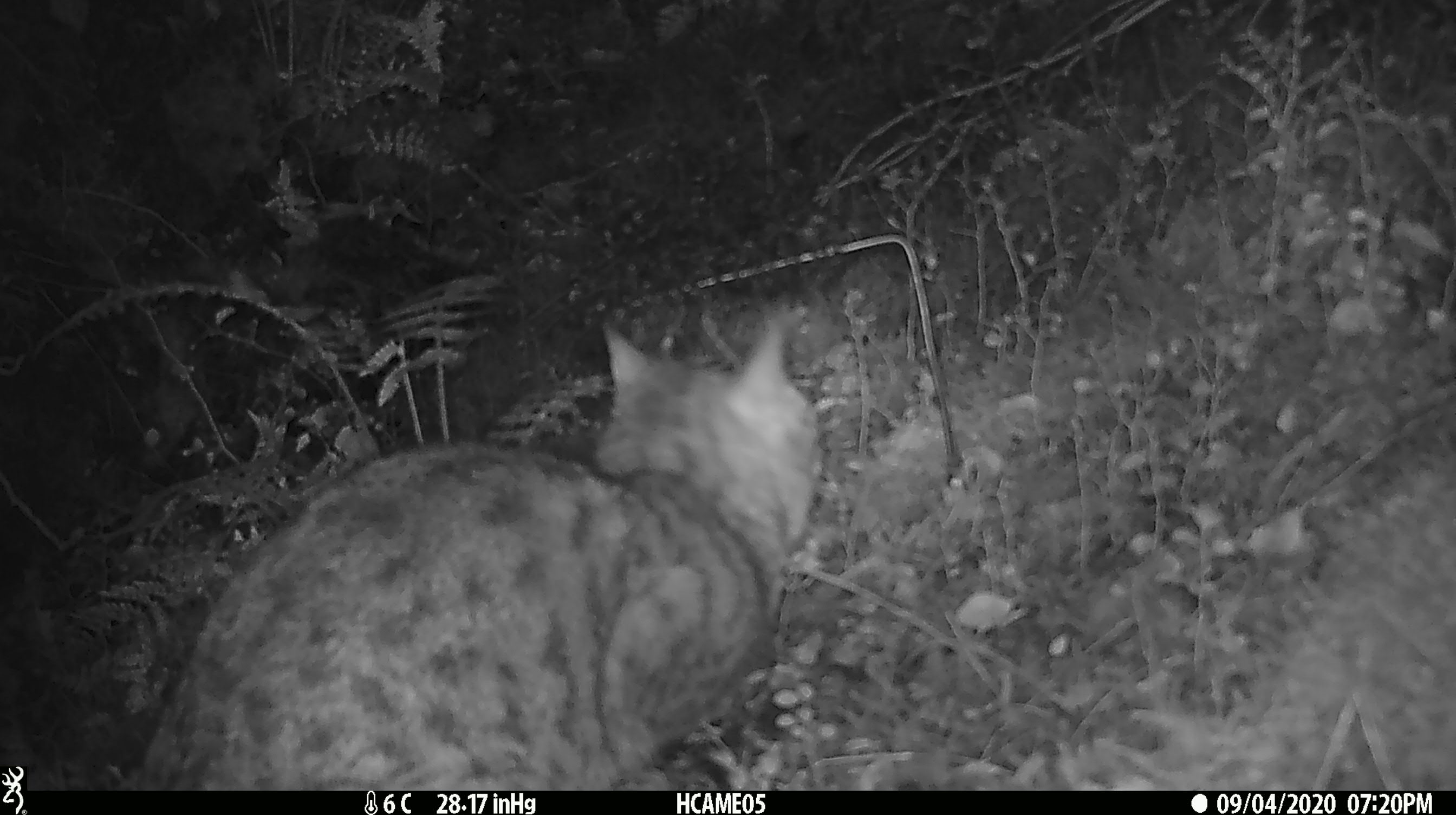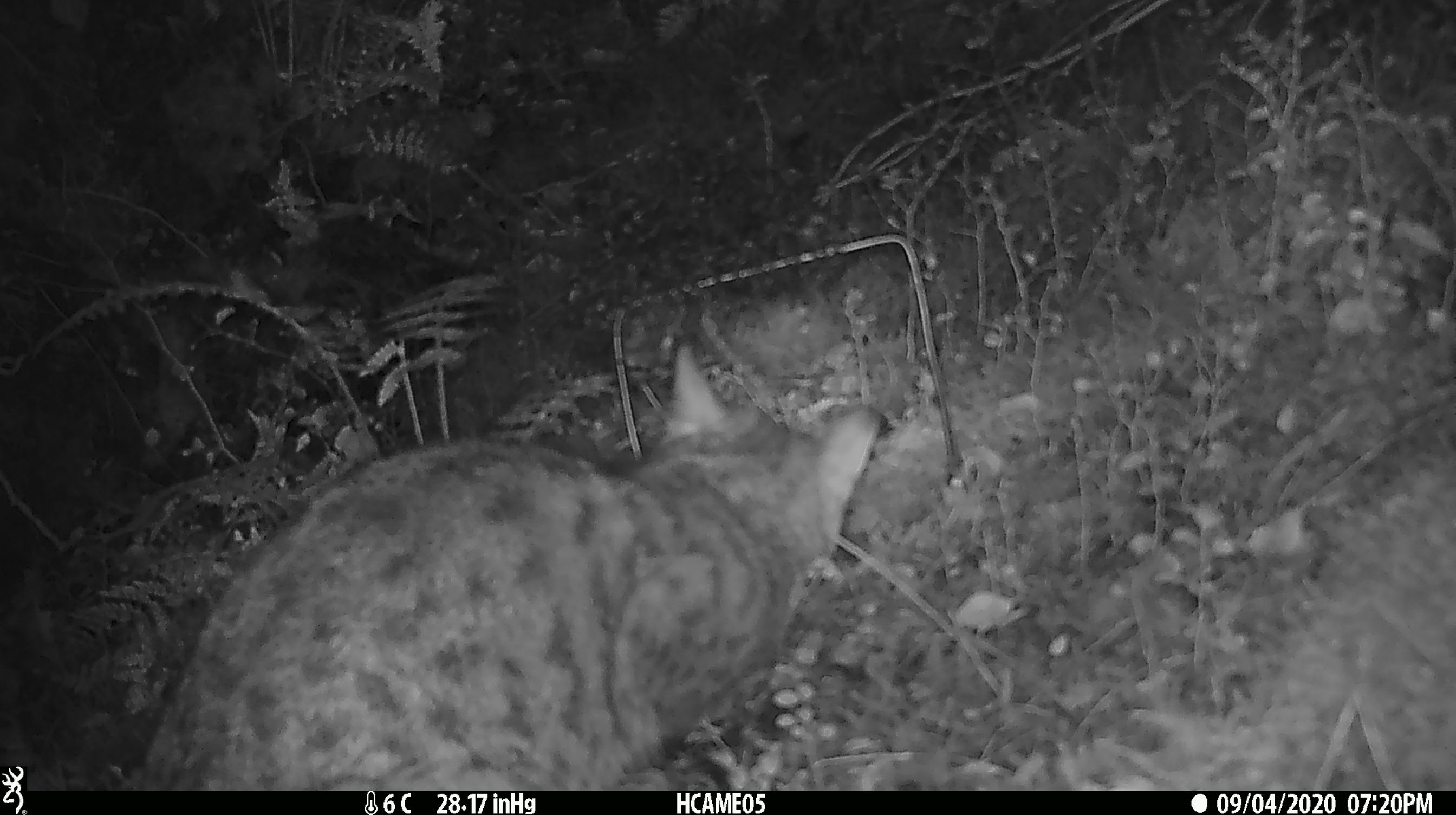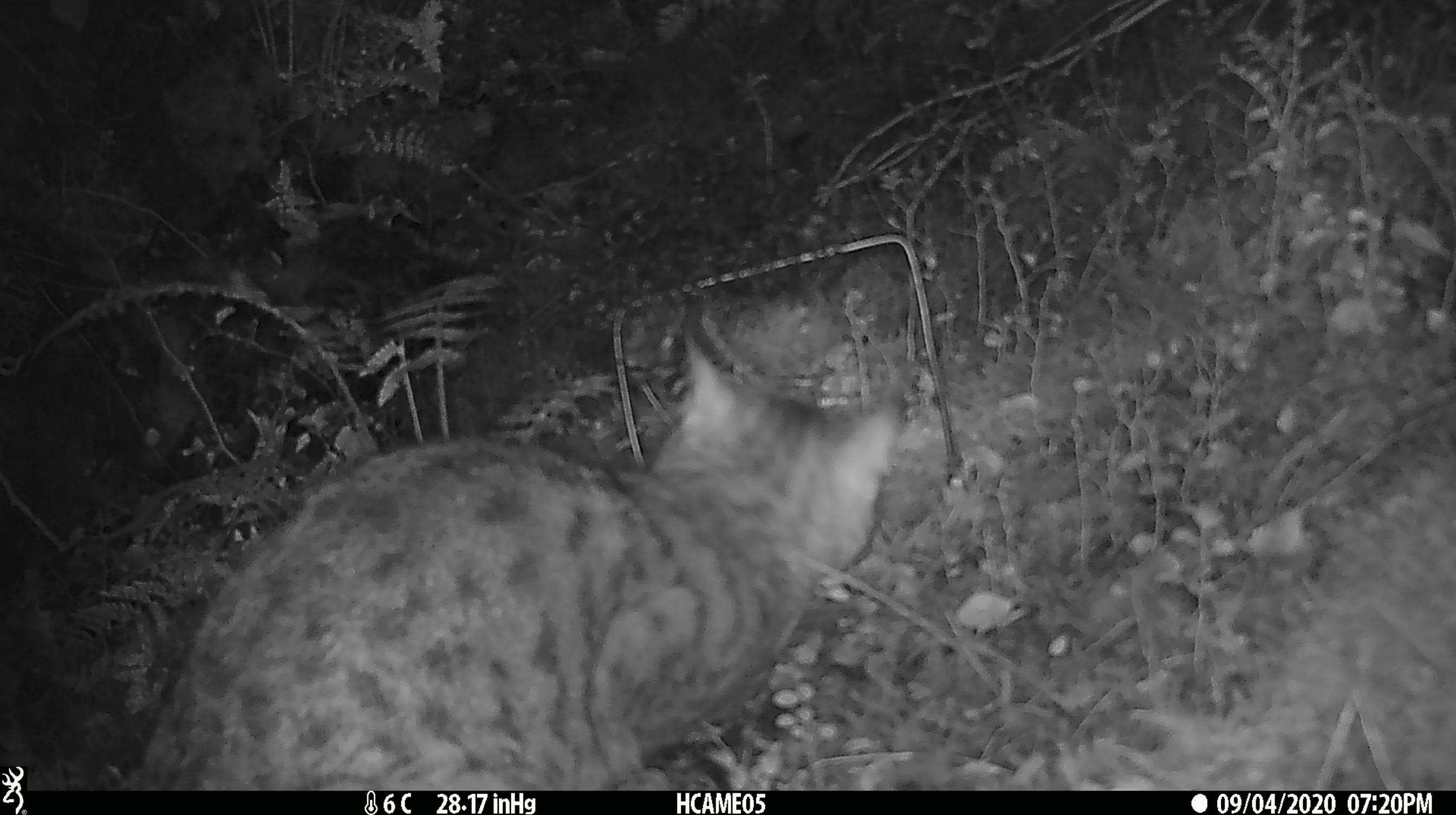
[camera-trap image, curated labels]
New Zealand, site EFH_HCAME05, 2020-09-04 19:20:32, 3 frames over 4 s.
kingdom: Animalia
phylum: Chordata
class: Mammalia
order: Carnivora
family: Felidae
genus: Felis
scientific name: Felis catus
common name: domestic cat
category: cat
Cat (domestic cat) (Felis catus).